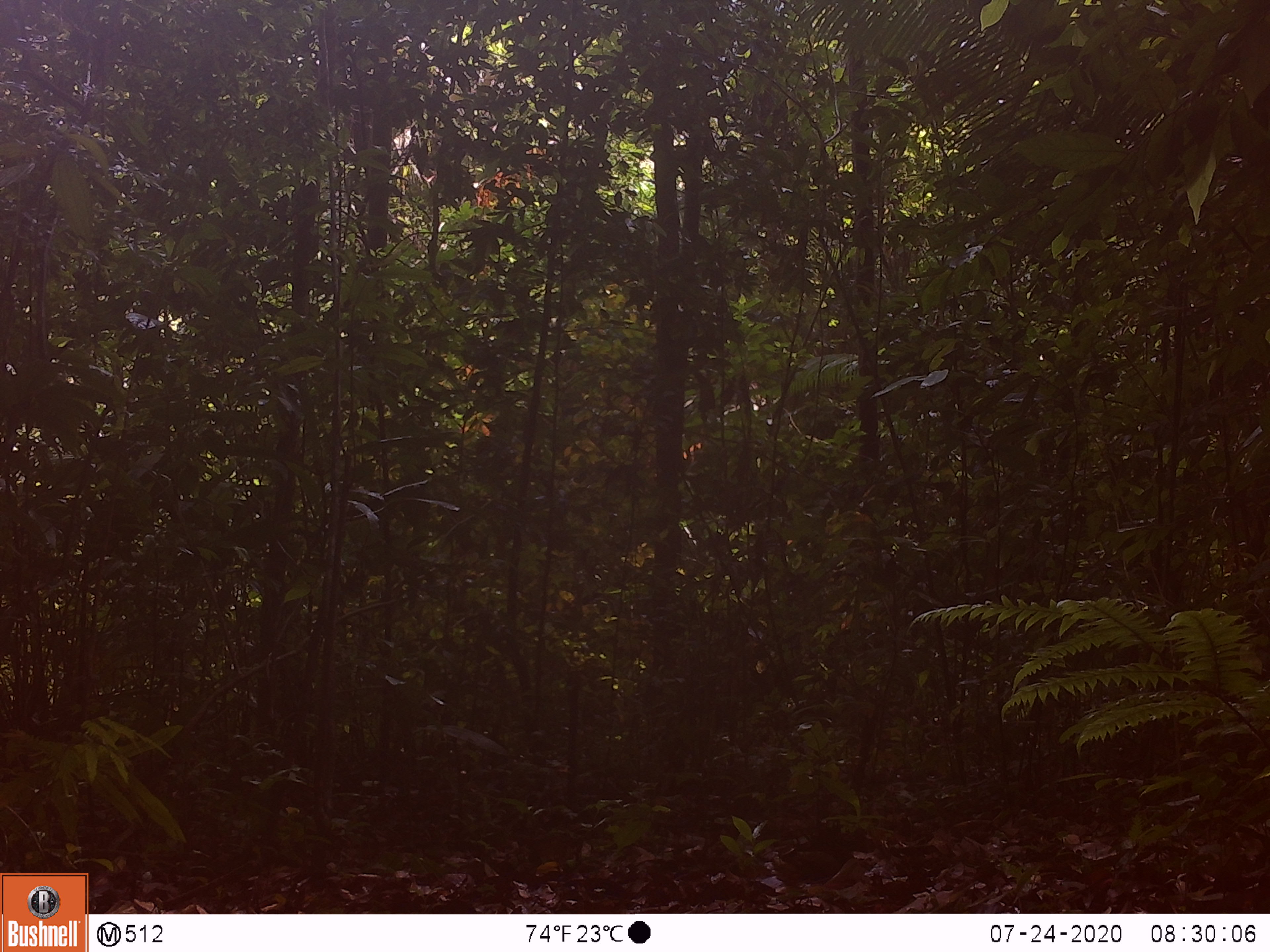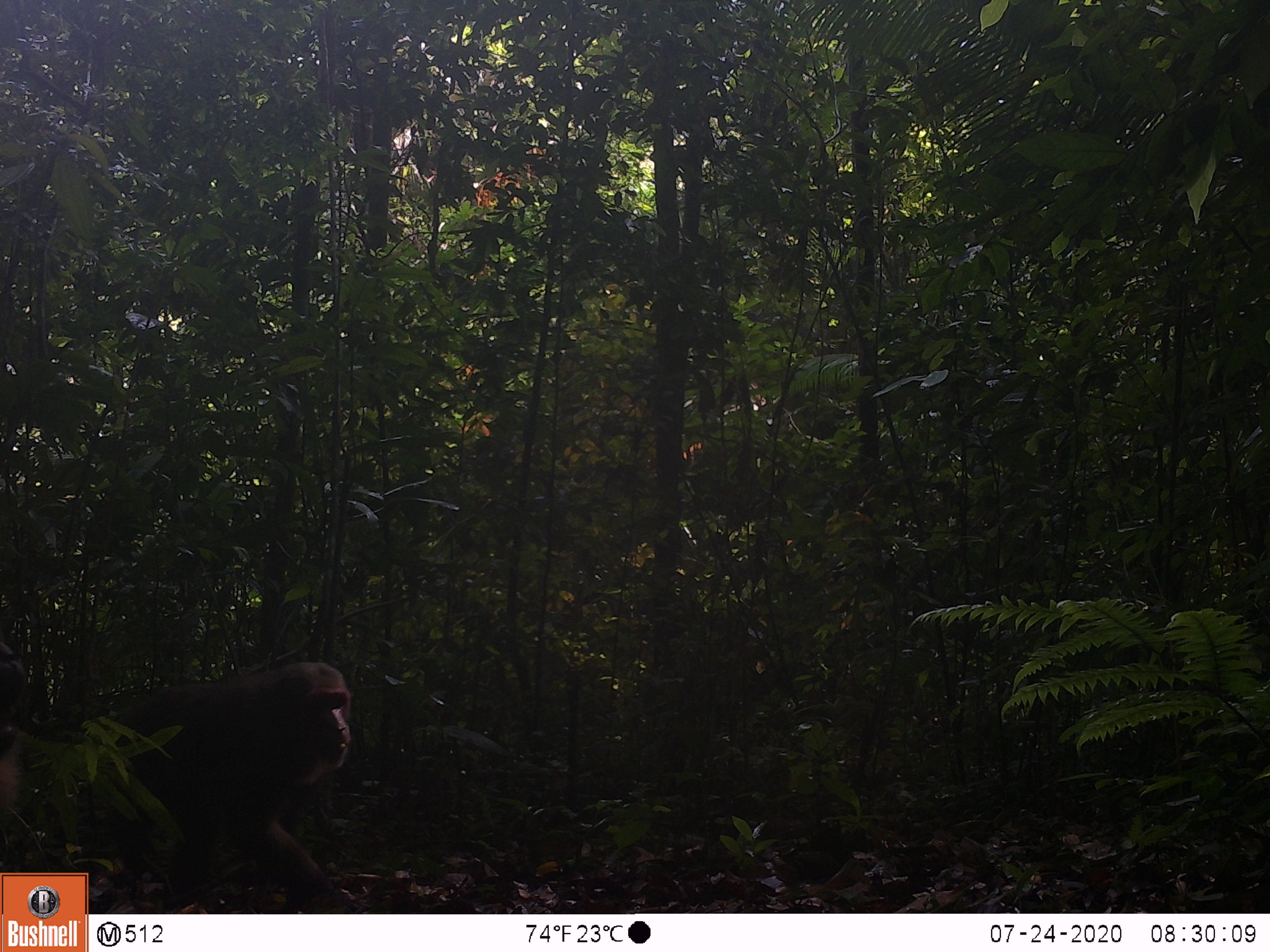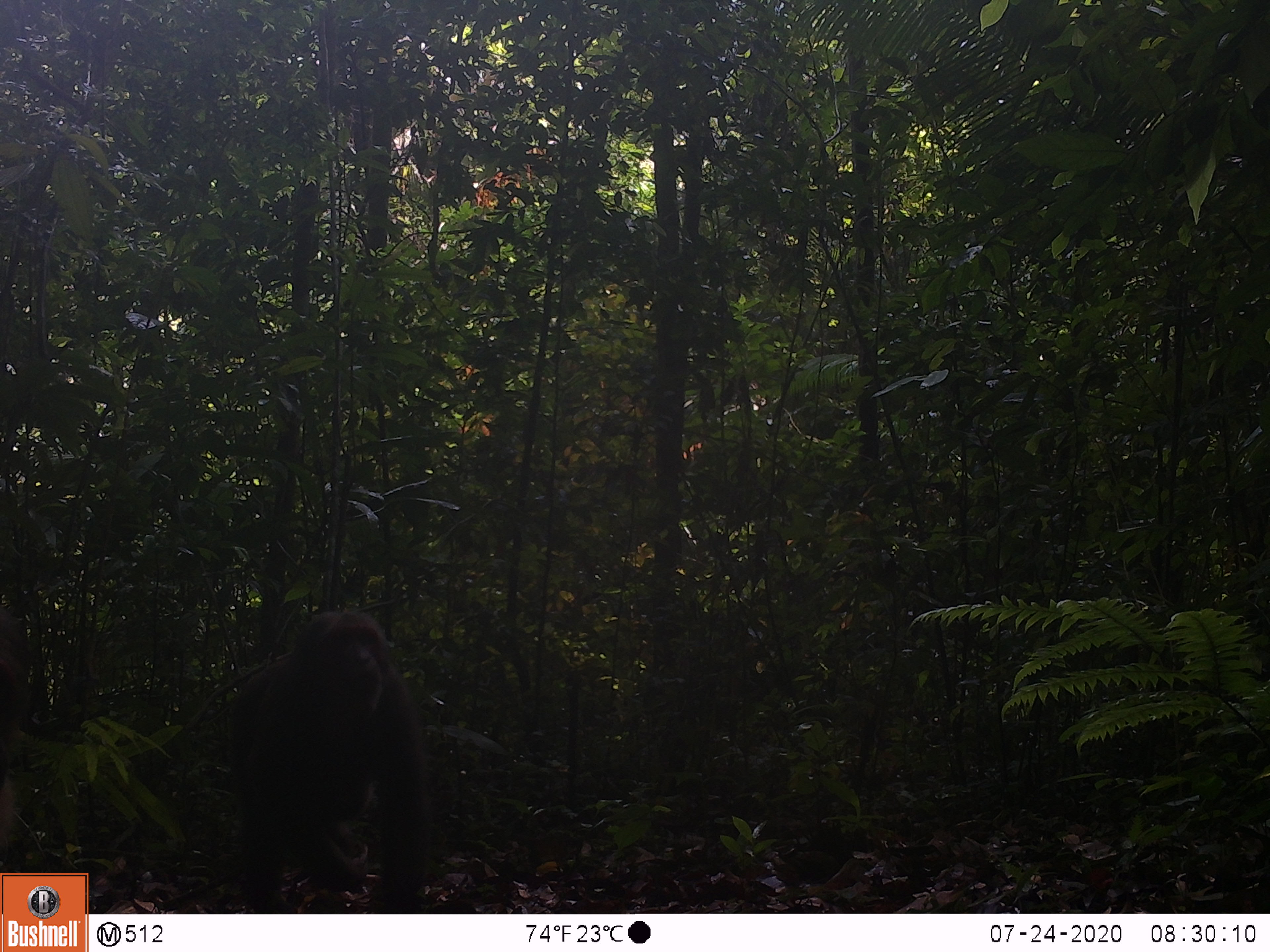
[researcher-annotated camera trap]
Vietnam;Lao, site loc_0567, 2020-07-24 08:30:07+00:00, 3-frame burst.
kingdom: Animalia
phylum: Chordata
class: Mammalia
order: Primates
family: Cercopithecidae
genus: Macaca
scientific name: Macaca arctoides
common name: stump-tailed macaque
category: stump tailed macaque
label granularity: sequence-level